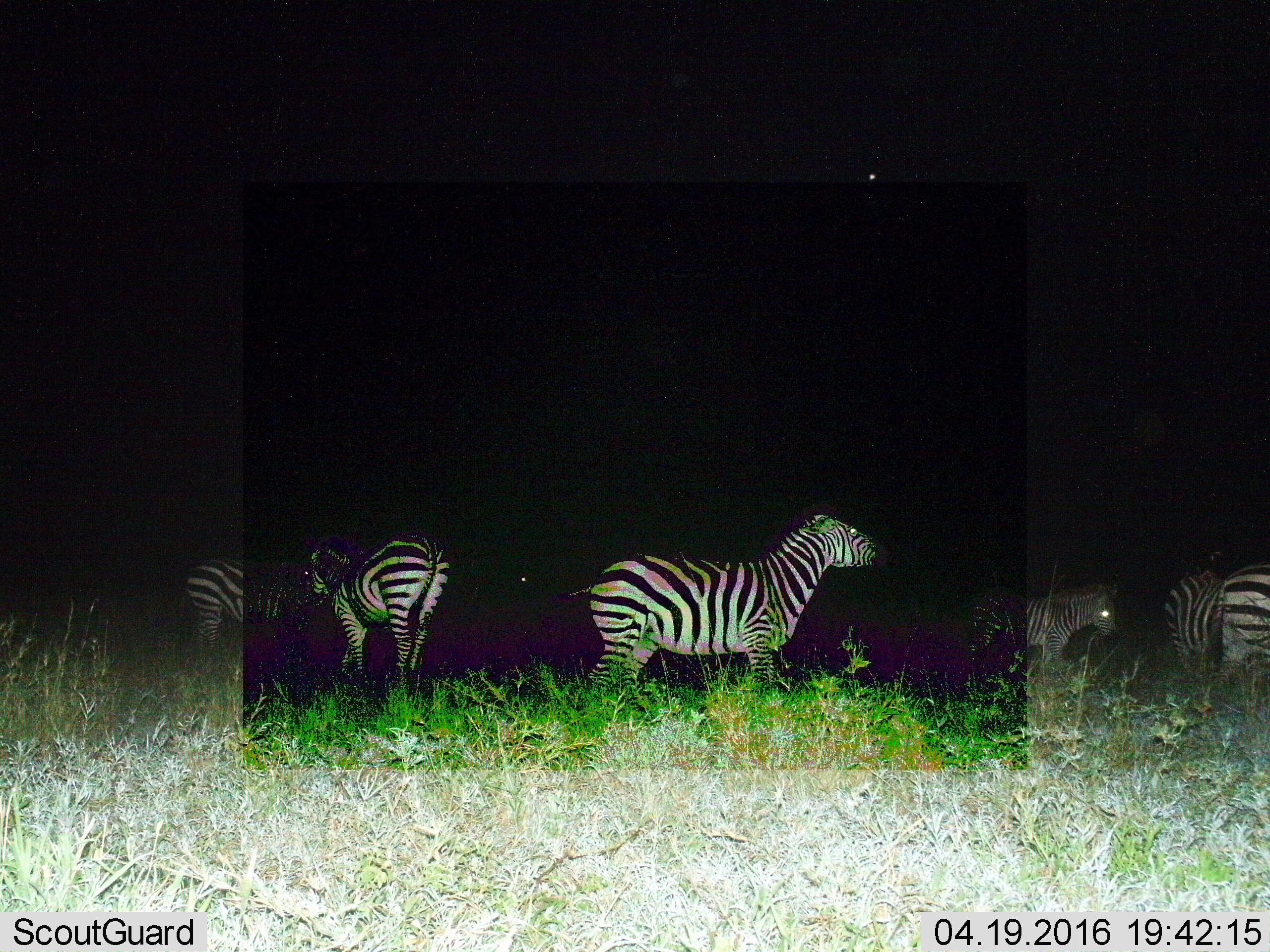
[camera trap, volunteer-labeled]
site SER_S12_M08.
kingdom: Animalia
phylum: Chordata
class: Mammalia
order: Perissodactyla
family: Equidae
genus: Equus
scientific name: Equus quagga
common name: plains zebra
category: zebraplains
Zebraplains (plains zebra) (Equus quagga), count 6. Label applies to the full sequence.